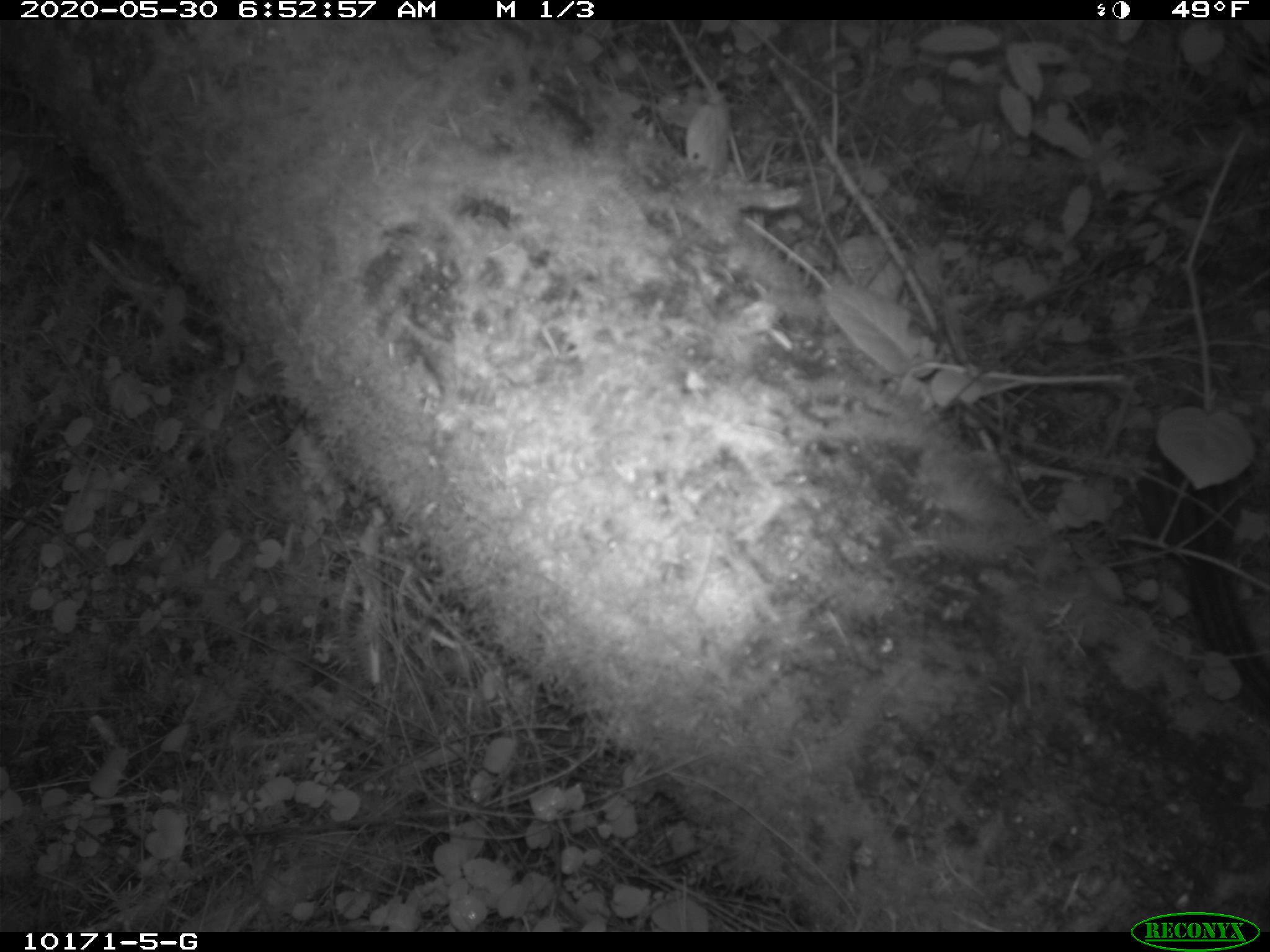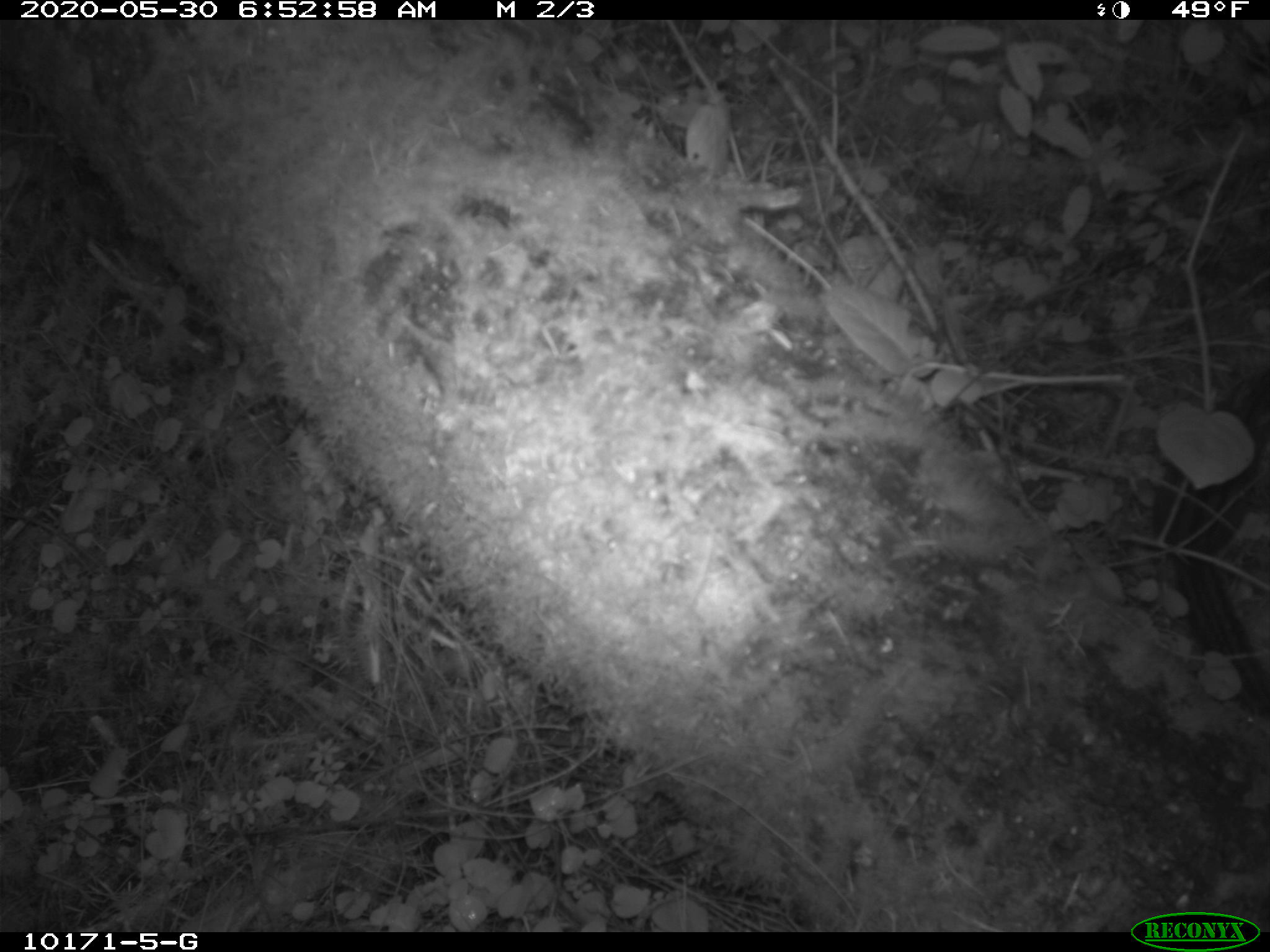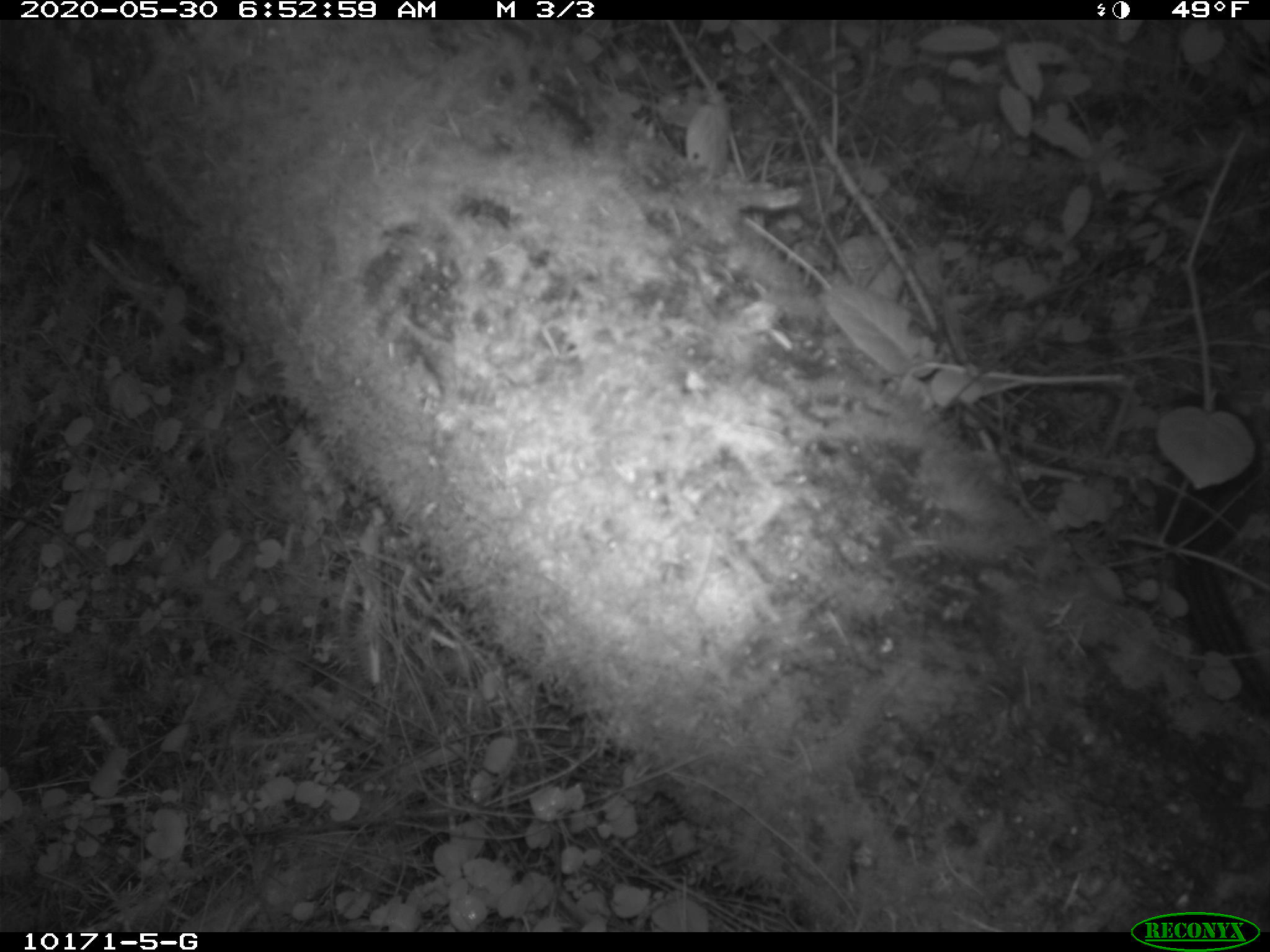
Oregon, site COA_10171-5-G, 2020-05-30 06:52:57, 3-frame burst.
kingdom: Animalia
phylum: Chordata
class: Mammalia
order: Rodentia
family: Sciuridae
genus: Neotamias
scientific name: Neotamias townsendii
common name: townsend's chipmunk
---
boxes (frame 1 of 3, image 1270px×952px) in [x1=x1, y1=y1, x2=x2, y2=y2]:
townsend's chipmunk: [x1=1134, y1=441, x2=1268, y2=710]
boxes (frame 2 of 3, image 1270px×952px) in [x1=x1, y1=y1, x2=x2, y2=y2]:
townsend's chipmunk: [x1=1143, y1=349, x2=1266, y2=699]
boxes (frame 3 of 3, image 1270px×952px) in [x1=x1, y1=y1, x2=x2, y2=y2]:
townsend's chipmunk: [x1=1143, y1=386, x2=1264, y2=730]